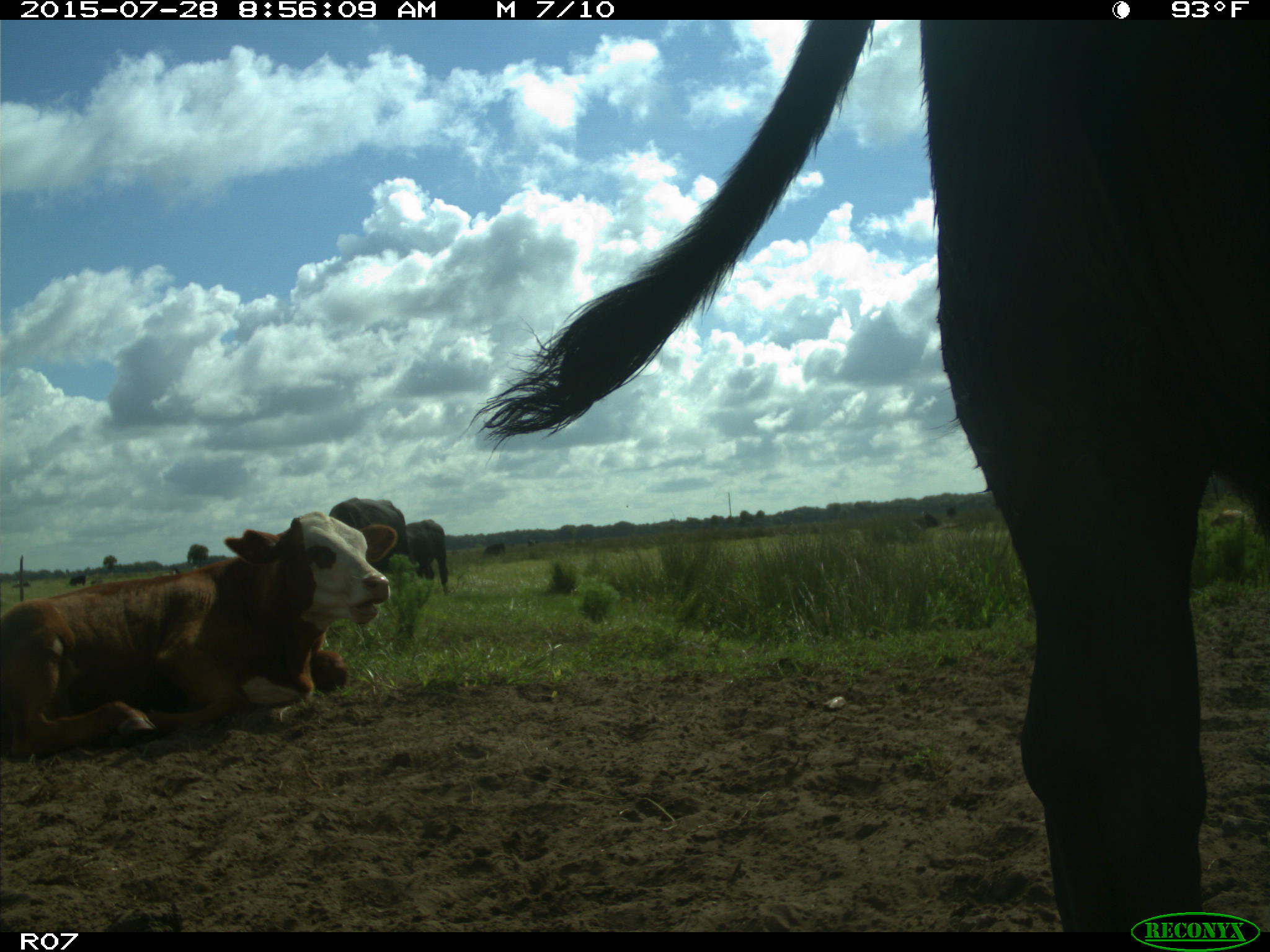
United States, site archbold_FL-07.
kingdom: Animalia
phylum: Chordata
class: Mammalia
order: Artiodactyla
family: Bovidae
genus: Bos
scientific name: Bos taurus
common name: domestic cow